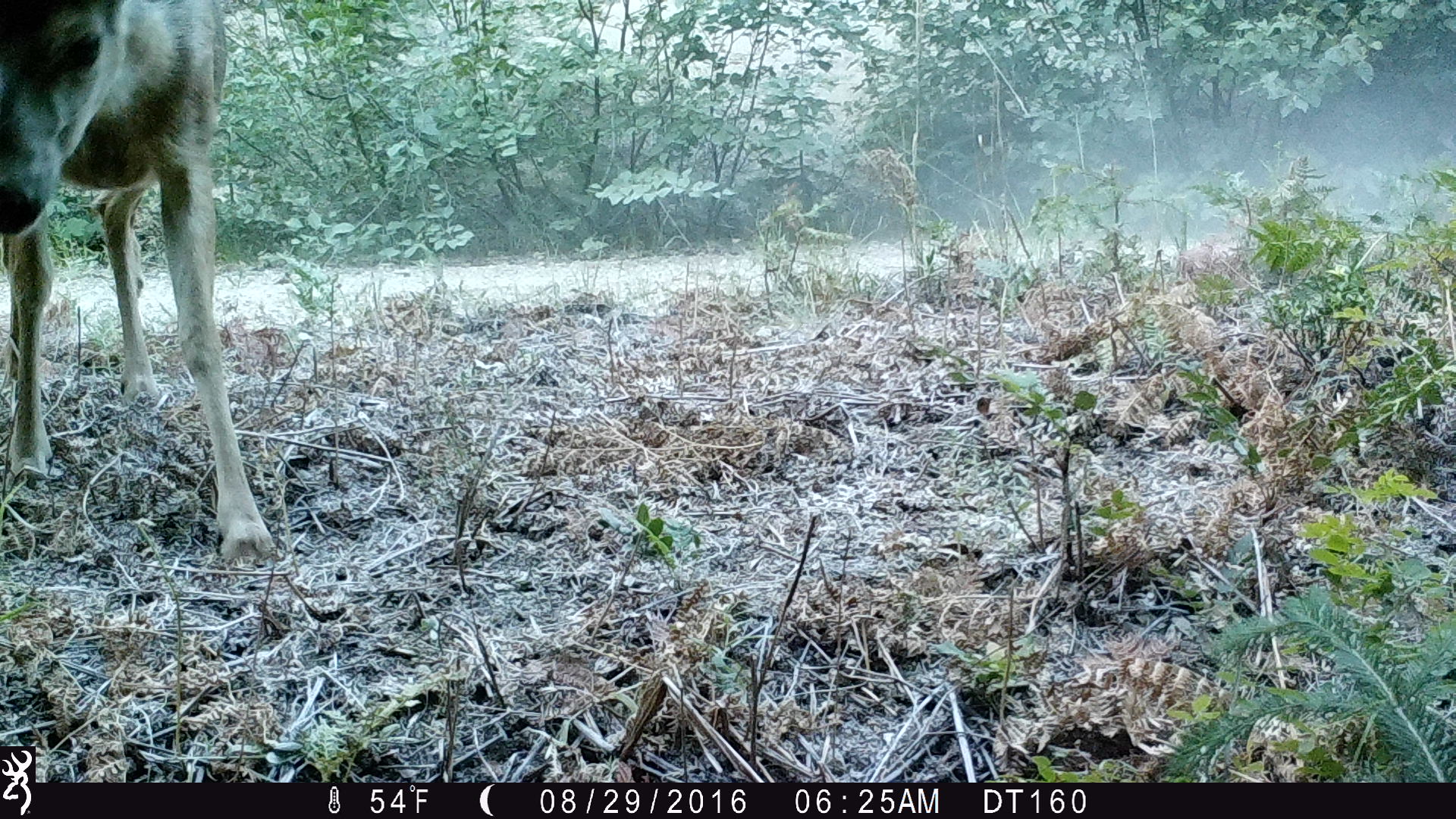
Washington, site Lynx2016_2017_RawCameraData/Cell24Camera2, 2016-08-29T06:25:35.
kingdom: Animalia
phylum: Chordata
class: Mammalia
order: Artiodactyla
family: Cervidae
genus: Odocoileus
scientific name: Odocoileus hemionus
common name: mule deer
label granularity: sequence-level